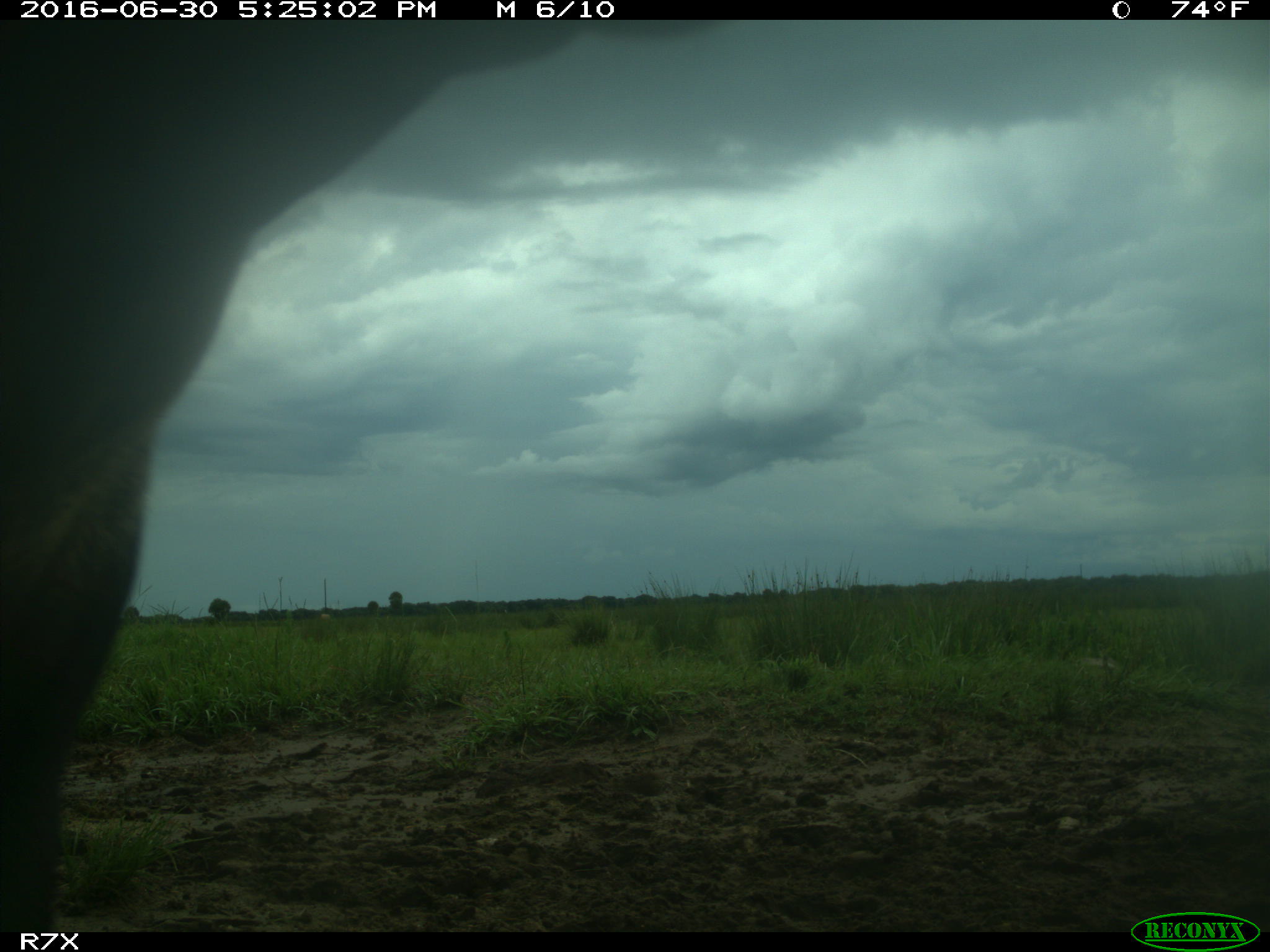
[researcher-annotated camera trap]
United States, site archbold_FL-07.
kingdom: Animalia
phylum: Chordata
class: Mammalia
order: Artiodactyla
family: Bovidae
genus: Bos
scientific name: Bos taurus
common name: domestic cow